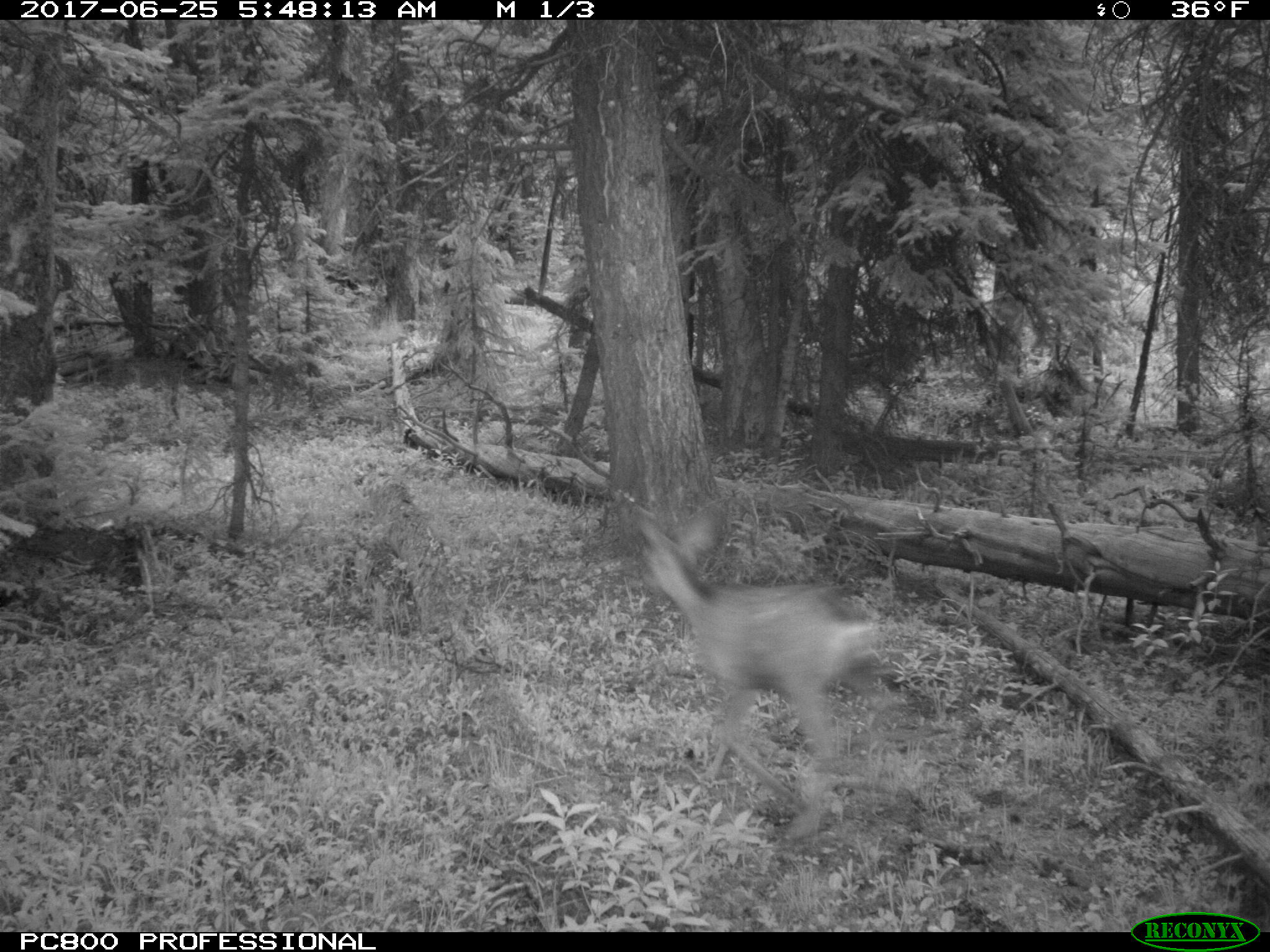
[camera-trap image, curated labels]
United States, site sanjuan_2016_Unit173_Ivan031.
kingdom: Animalia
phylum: Chordata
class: Mammalia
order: Artiodactyla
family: Cervidae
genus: Odocoileus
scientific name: Odocoileus hemionus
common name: mule deer